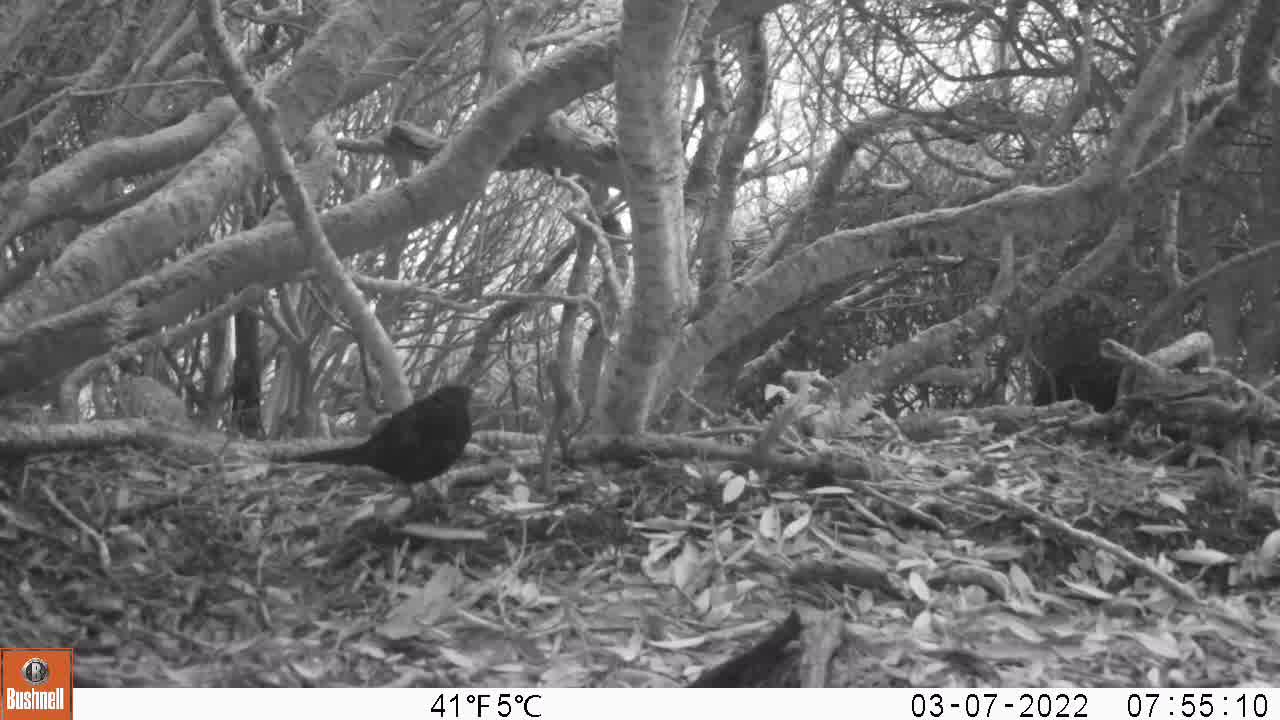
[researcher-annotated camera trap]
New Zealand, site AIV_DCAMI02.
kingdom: Animalia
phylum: Chordata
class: Aves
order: Passeriformes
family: Turdidae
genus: Turdus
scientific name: Turdus merula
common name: eurasian blackbird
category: blackbird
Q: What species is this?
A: Blackbird (eurasian blackbird) (Turdus merula).